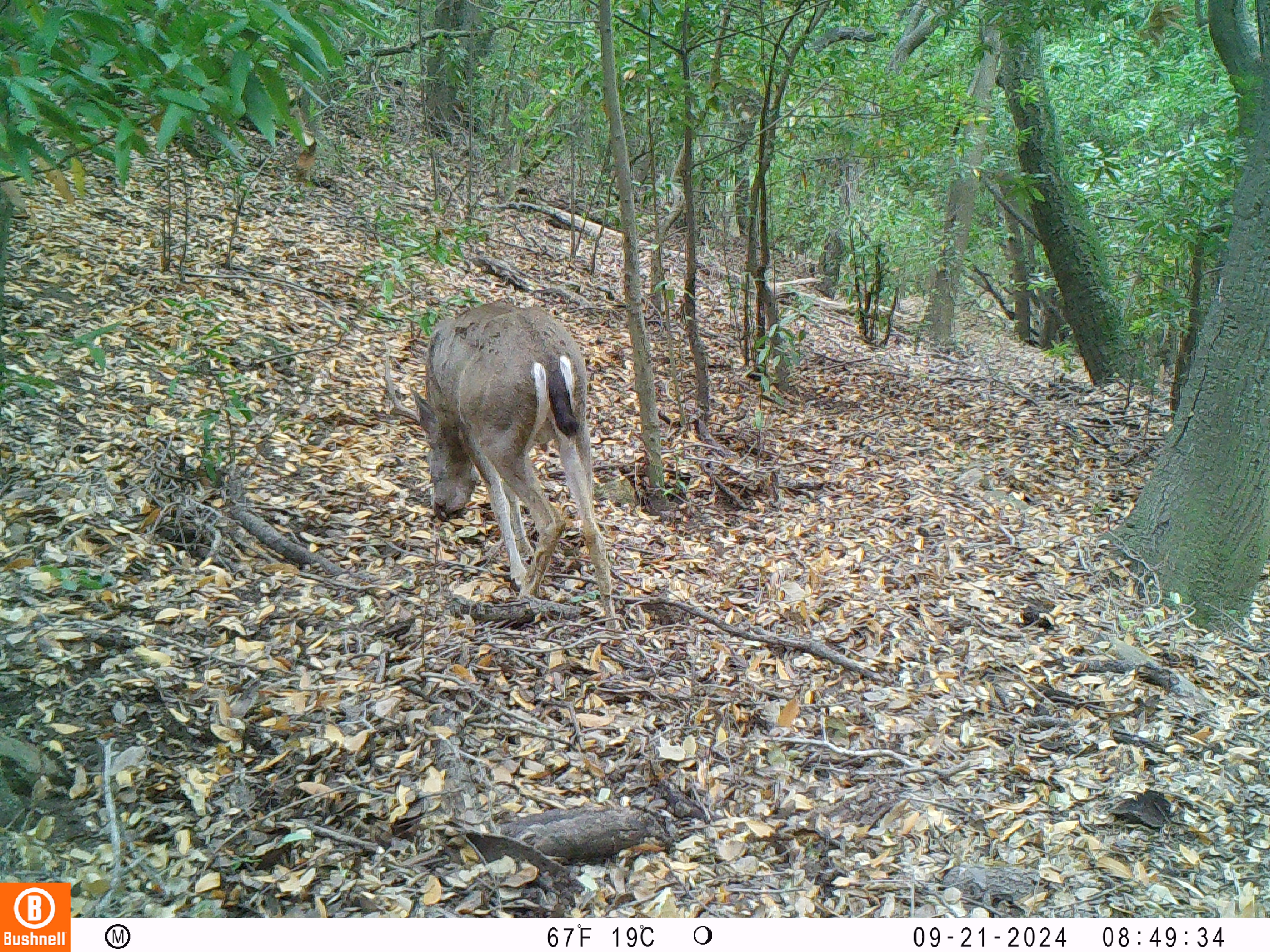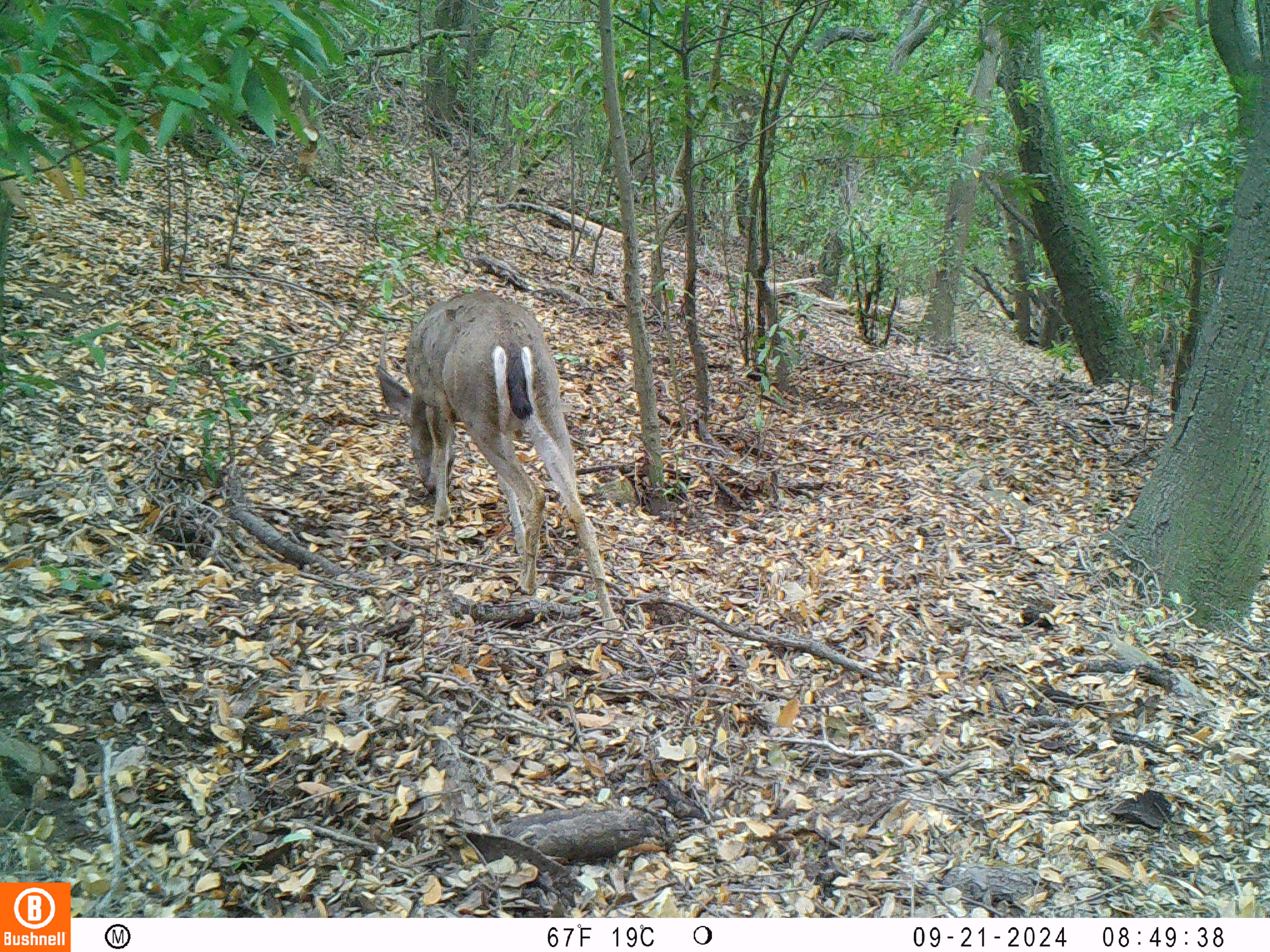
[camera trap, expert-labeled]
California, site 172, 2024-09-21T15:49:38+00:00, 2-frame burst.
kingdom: Animalia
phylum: Chordata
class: Mammalia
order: Artiodactyla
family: Cervidae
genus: Odocoileus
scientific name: Odocoileus hemionus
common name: mule deer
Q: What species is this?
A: Mule deer (Odocoileus hemionus).